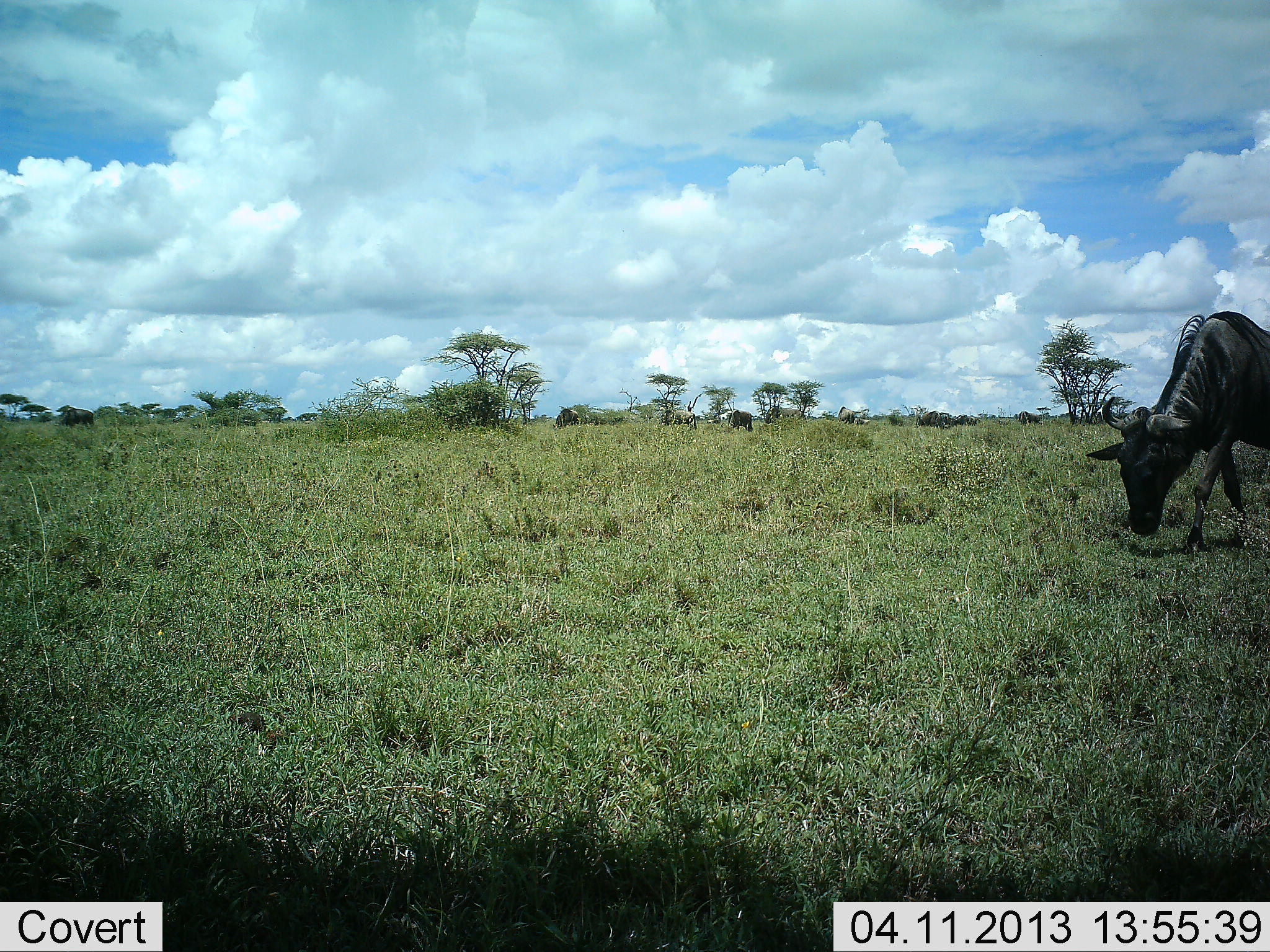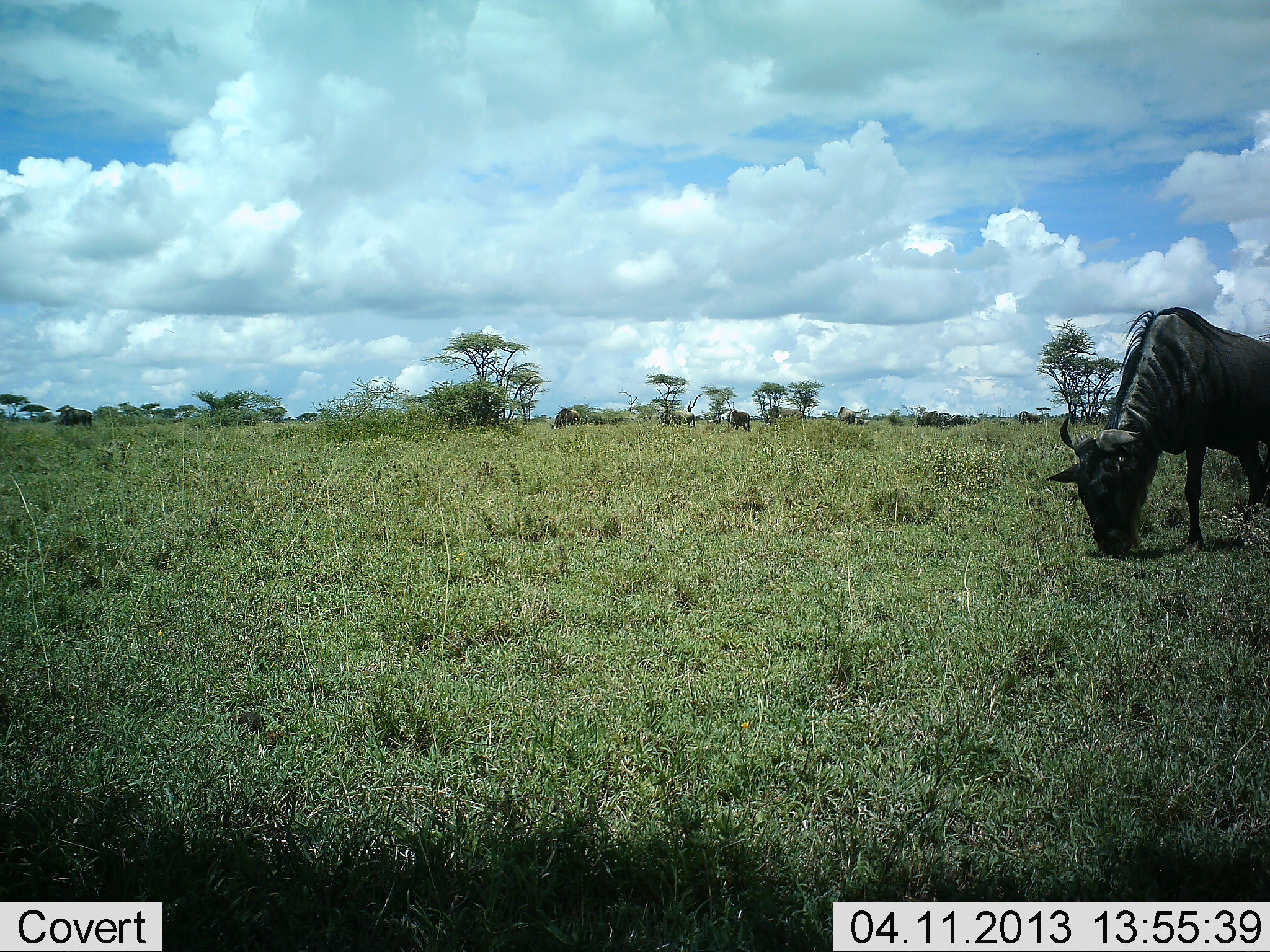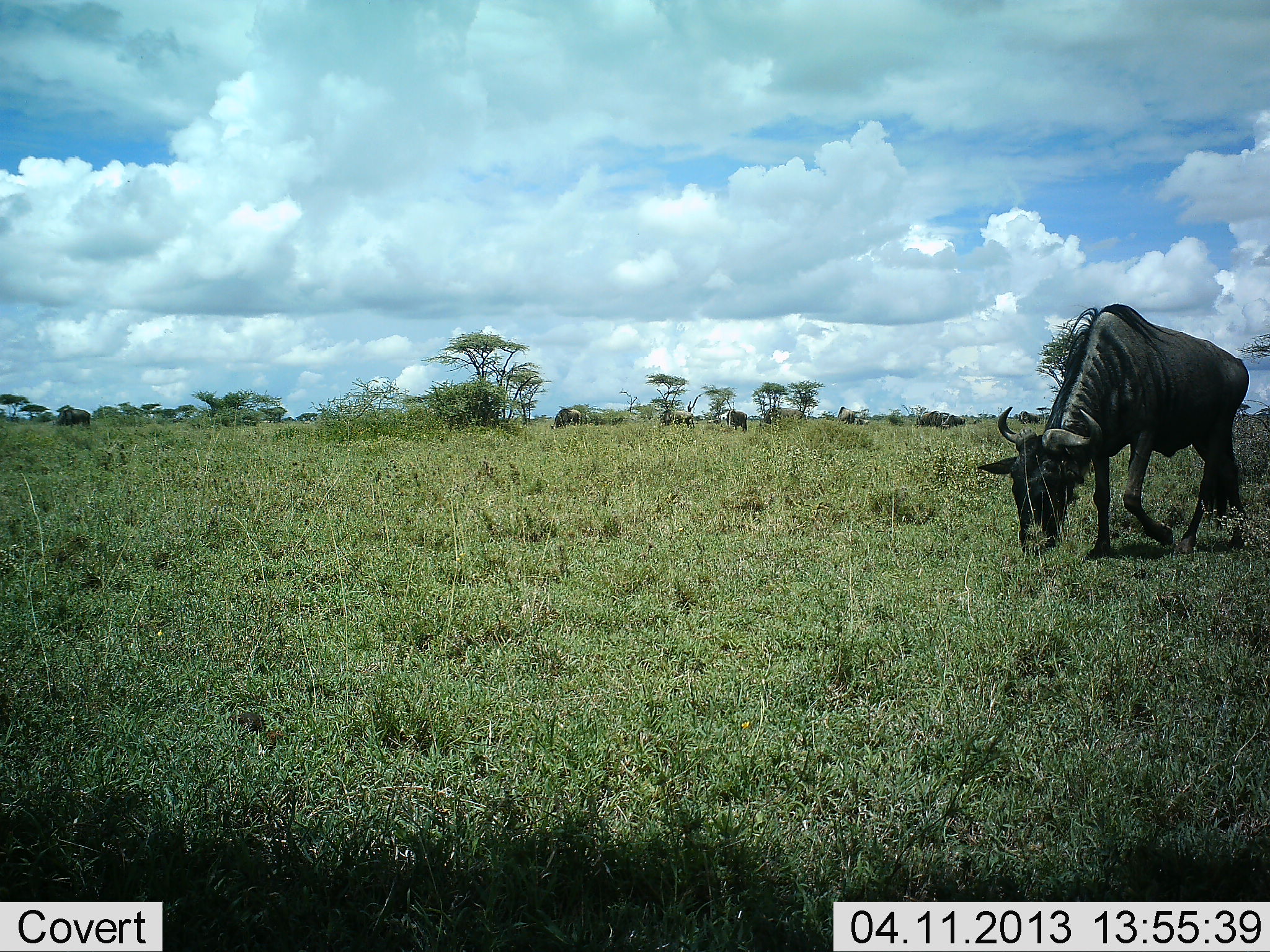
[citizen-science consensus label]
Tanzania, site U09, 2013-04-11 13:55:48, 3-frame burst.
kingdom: Animalia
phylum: Chordata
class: Mammalia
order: Artiodactyla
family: Bovidae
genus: Connochaetes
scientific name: Connochaetes taurinus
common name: blue wildebeest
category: wildebeest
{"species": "wildebeest (blue wildebeest) (Connochaetes taurinus)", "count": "4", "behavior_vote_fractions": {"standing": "30%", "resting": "3%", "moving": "36%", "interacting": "3%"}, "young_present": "0%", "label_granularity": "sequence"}